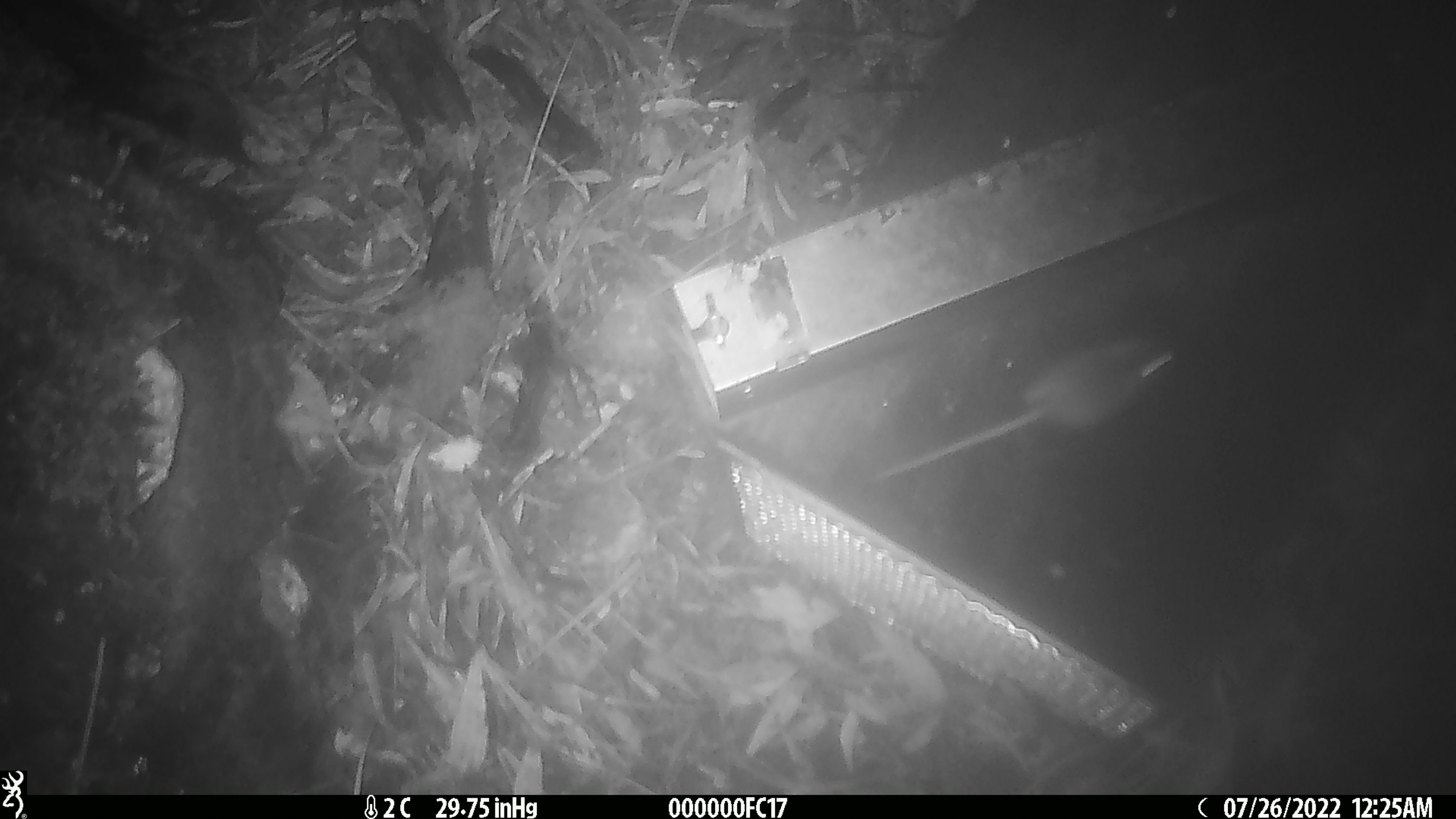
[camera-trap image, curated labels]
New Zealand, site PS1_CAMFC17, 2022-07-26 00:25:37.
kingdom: Animalia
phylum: Chordata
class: Mammalia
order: Rodentia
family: Muridae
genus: Mus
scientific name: Mus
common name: mouse